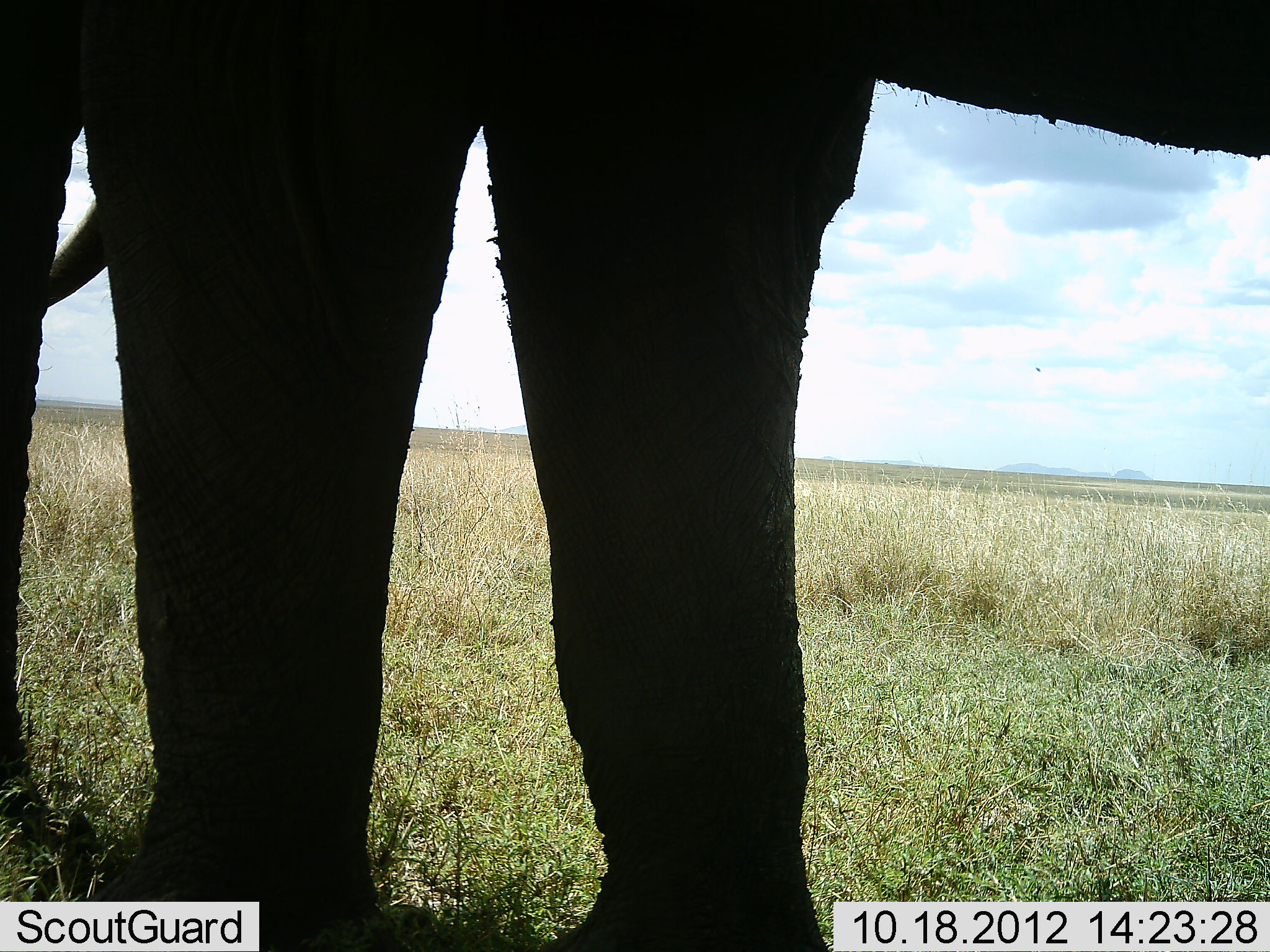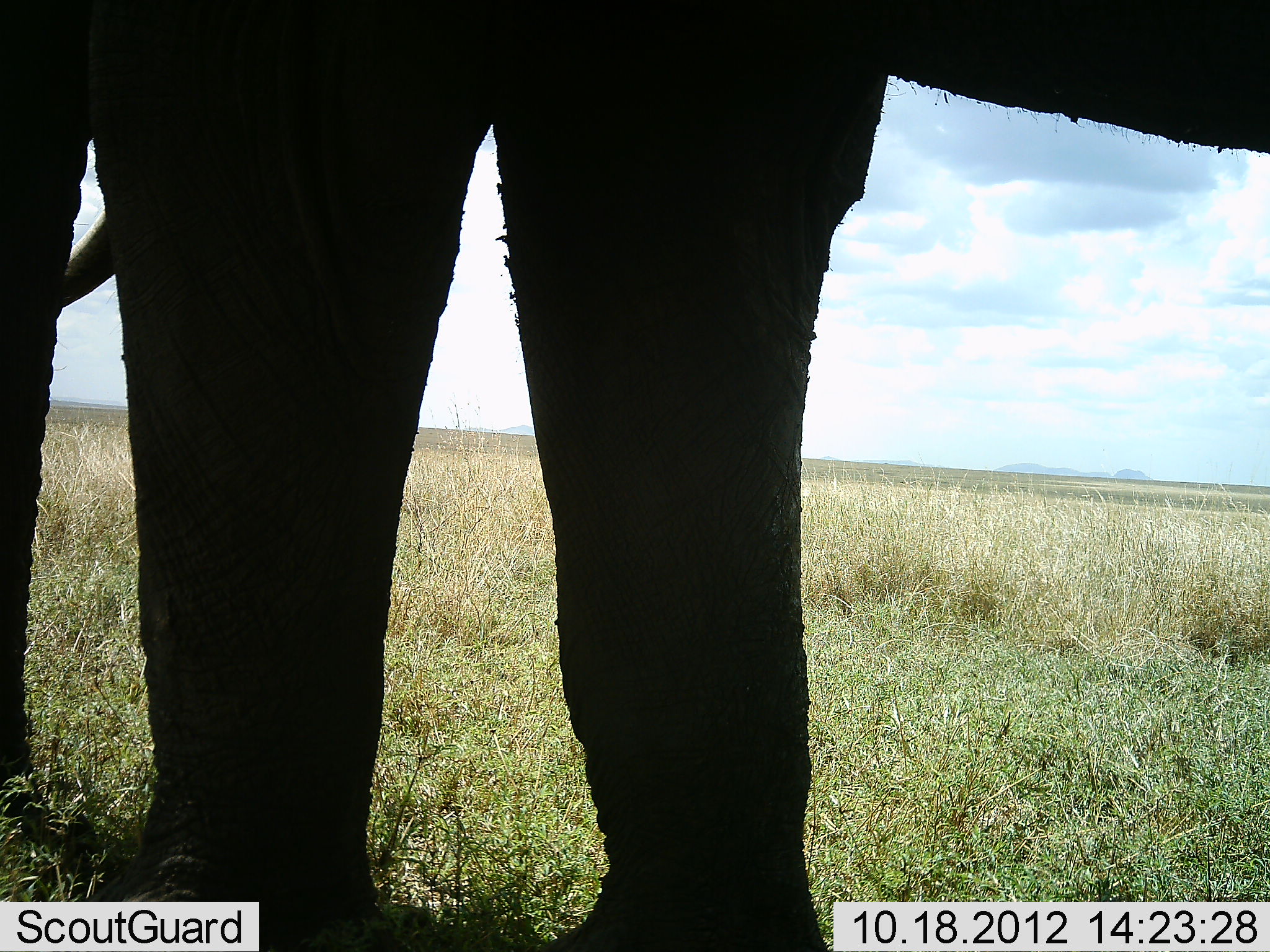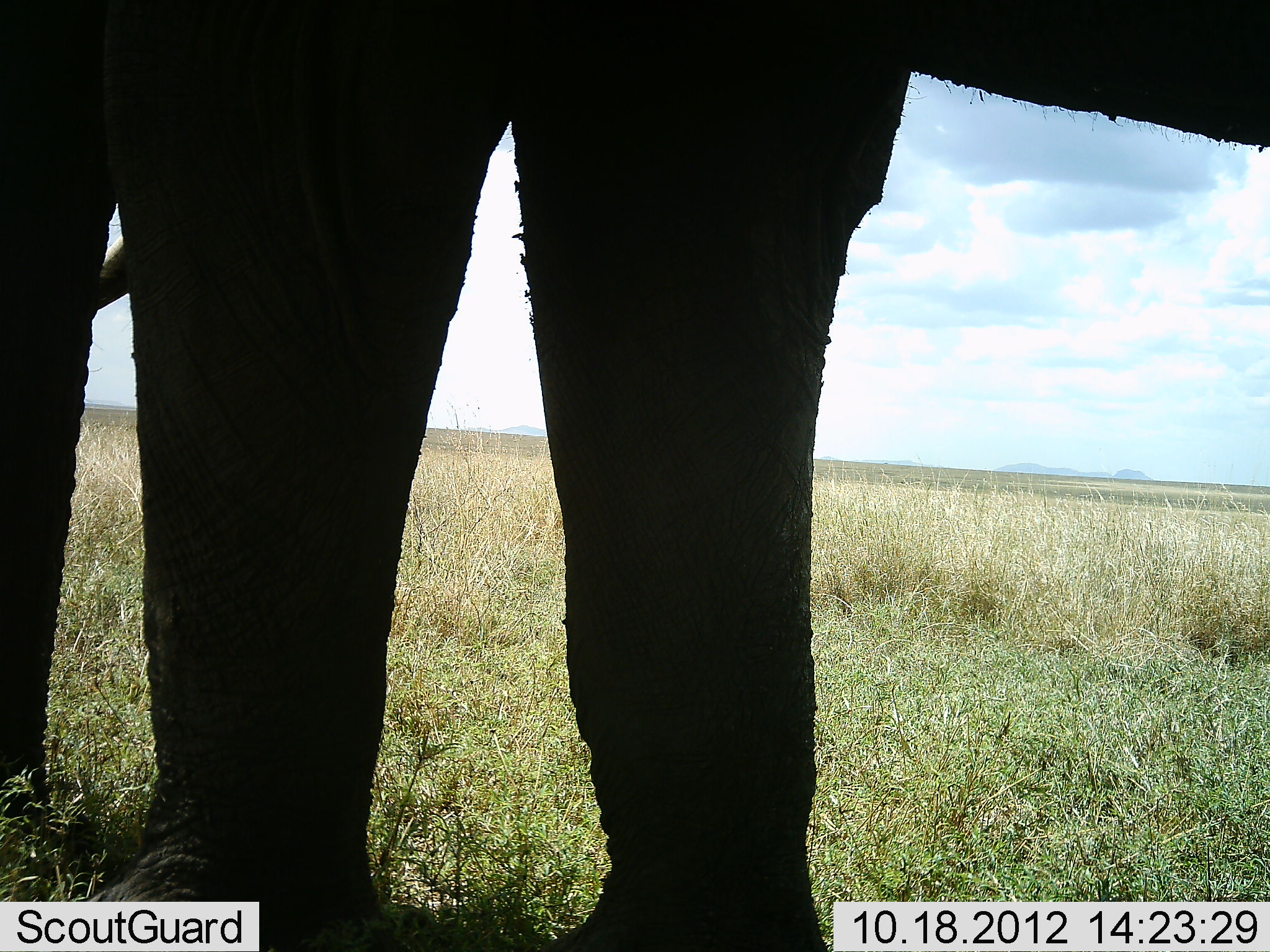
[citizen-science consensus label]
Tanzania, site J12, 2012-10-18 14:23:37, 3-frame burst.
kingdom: Animalia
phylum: Chordata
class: Mammalia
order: Proboscidea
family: Elephantidae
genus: Loxodonta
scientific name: Loxodonta africana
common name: african bush elephant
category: elephant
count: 1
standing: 100%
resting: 0%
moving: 0%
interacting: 0%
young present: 0%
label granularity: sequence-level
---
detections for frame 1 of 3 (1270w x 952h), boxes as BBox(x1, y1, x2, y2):
animal: BBox(0, 1, 1269, 952)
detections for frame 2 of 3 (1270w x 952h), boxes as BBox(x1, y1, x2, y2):
animal: BBox(0, 1, 1270, 952)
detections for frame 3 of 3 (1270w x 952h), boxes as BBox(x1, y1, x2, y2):
animal: BBox(1, 2, 1270, 952)